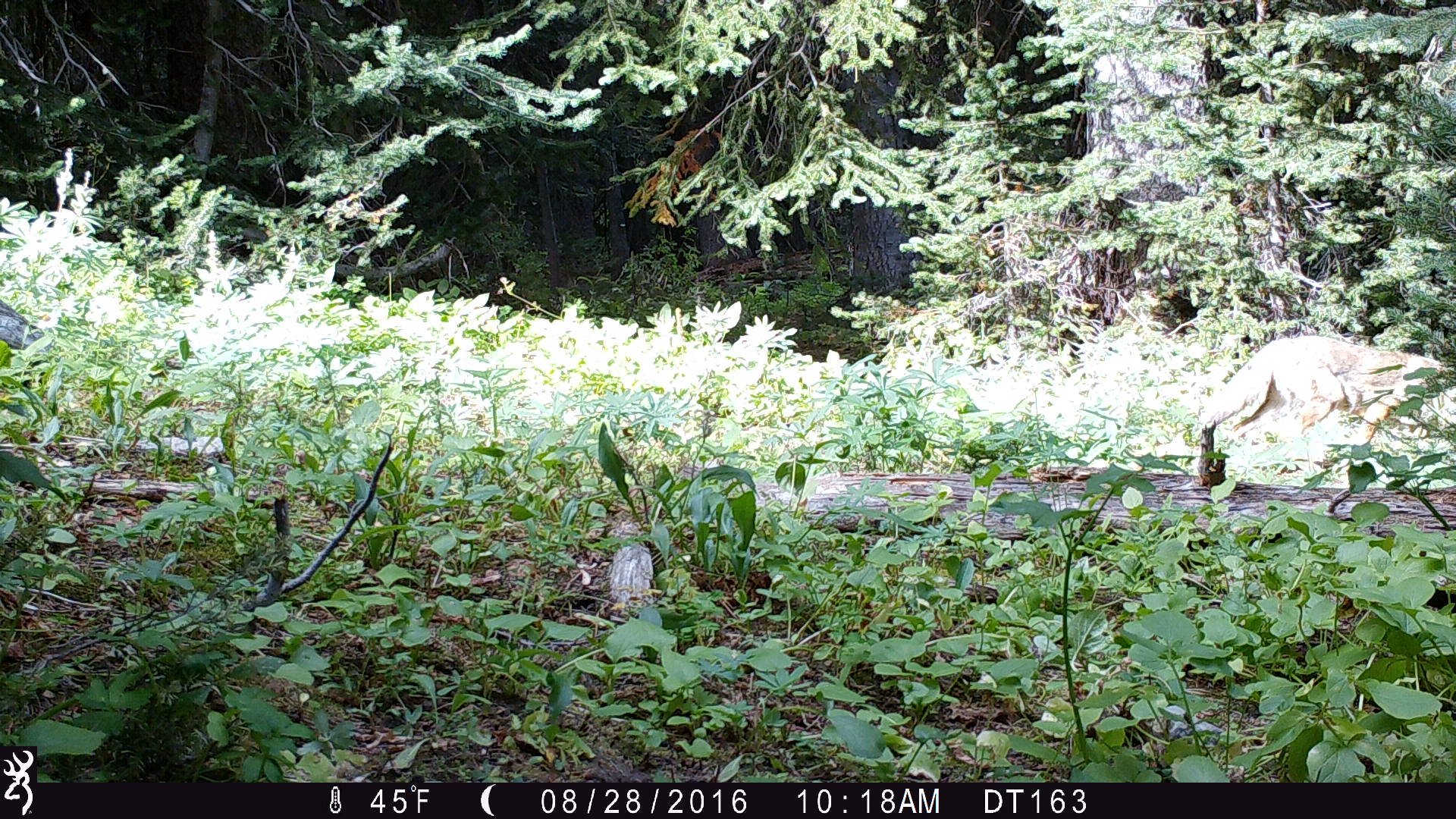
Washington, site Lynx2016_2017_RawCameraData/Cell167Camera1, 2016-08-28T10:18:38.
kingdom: Animalia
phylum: Chordata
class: Mammalia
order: Carnivora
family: Canidae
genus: Canis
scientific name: Canis latrans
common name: coyote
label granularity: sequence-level